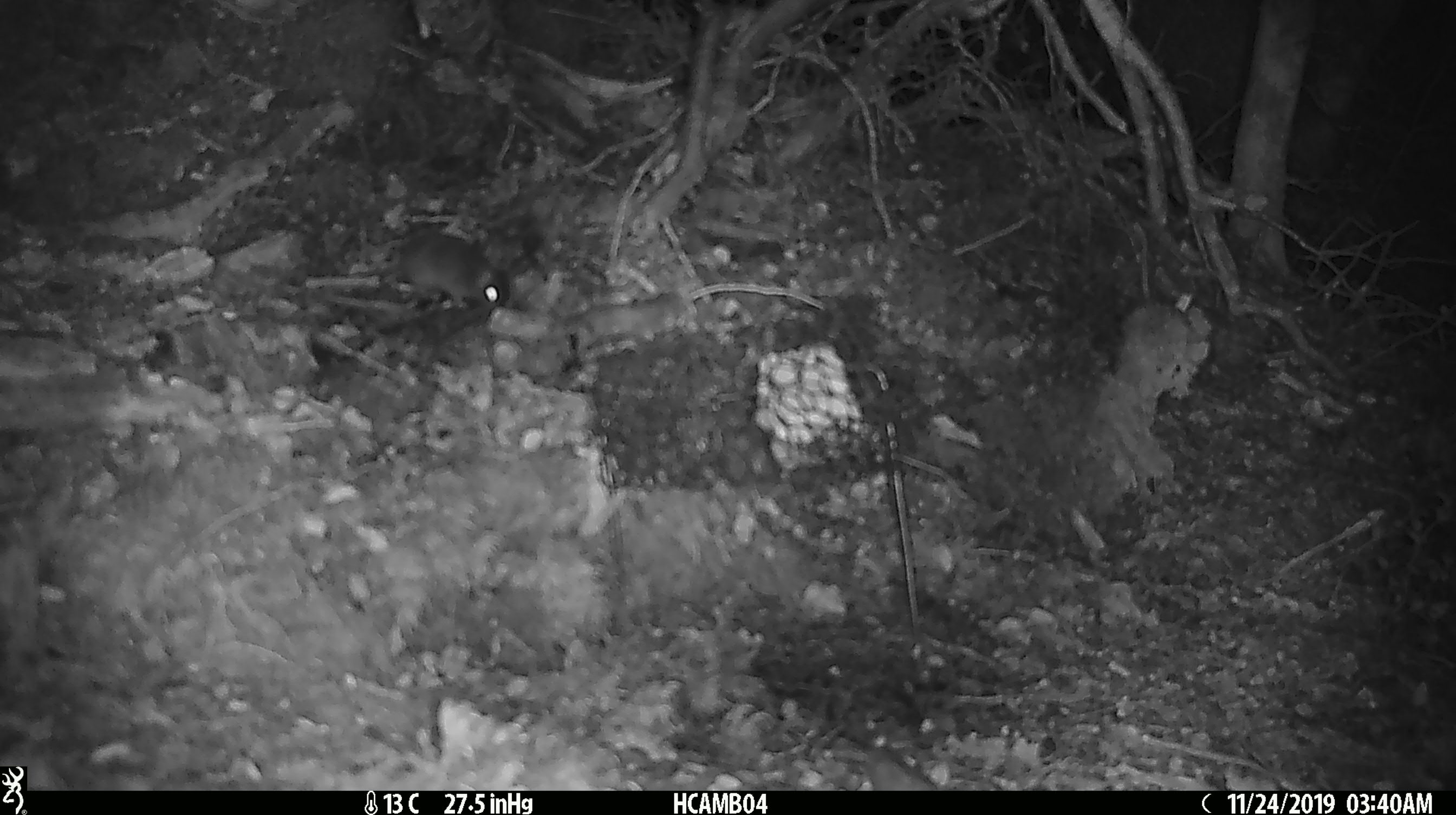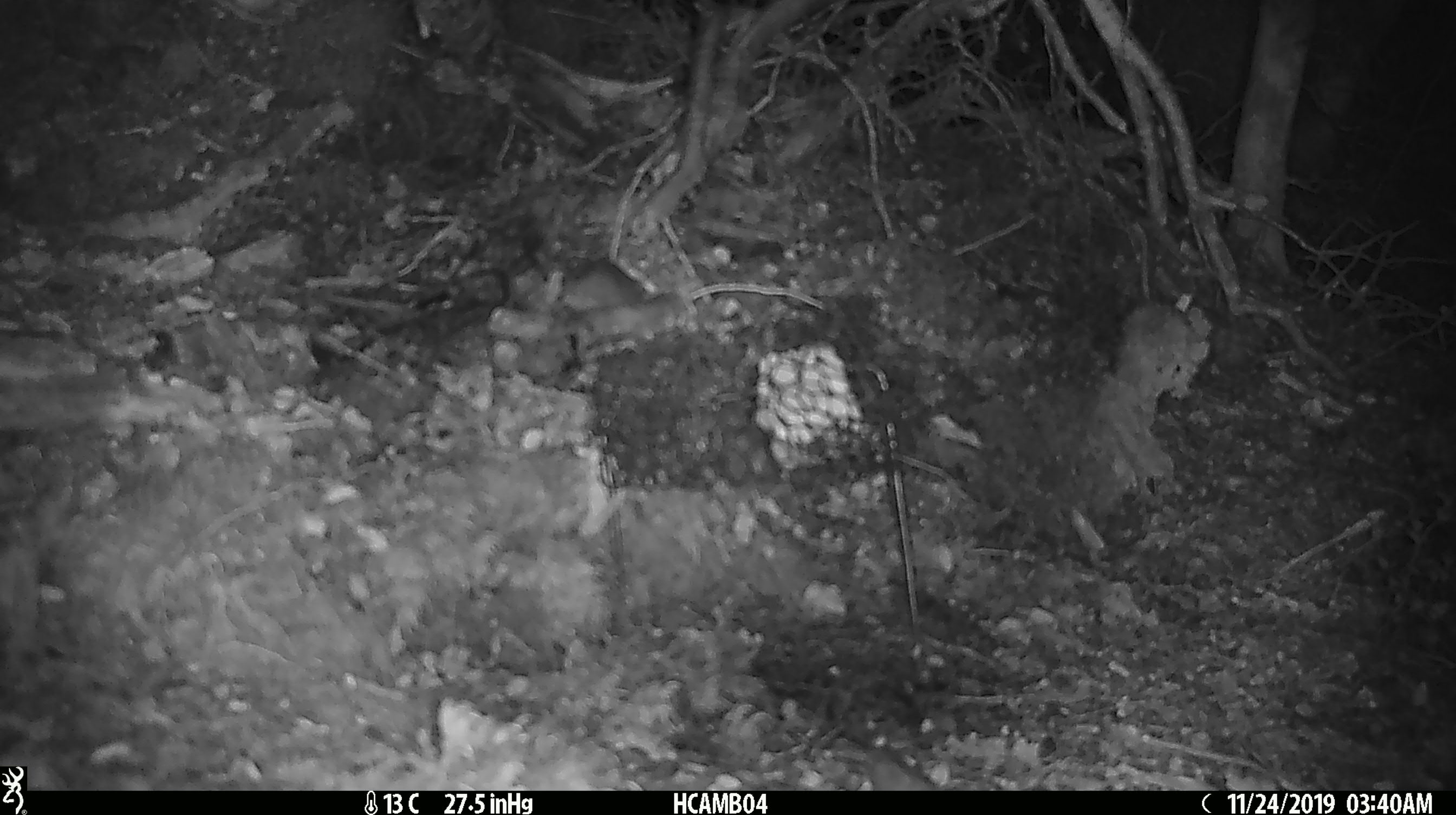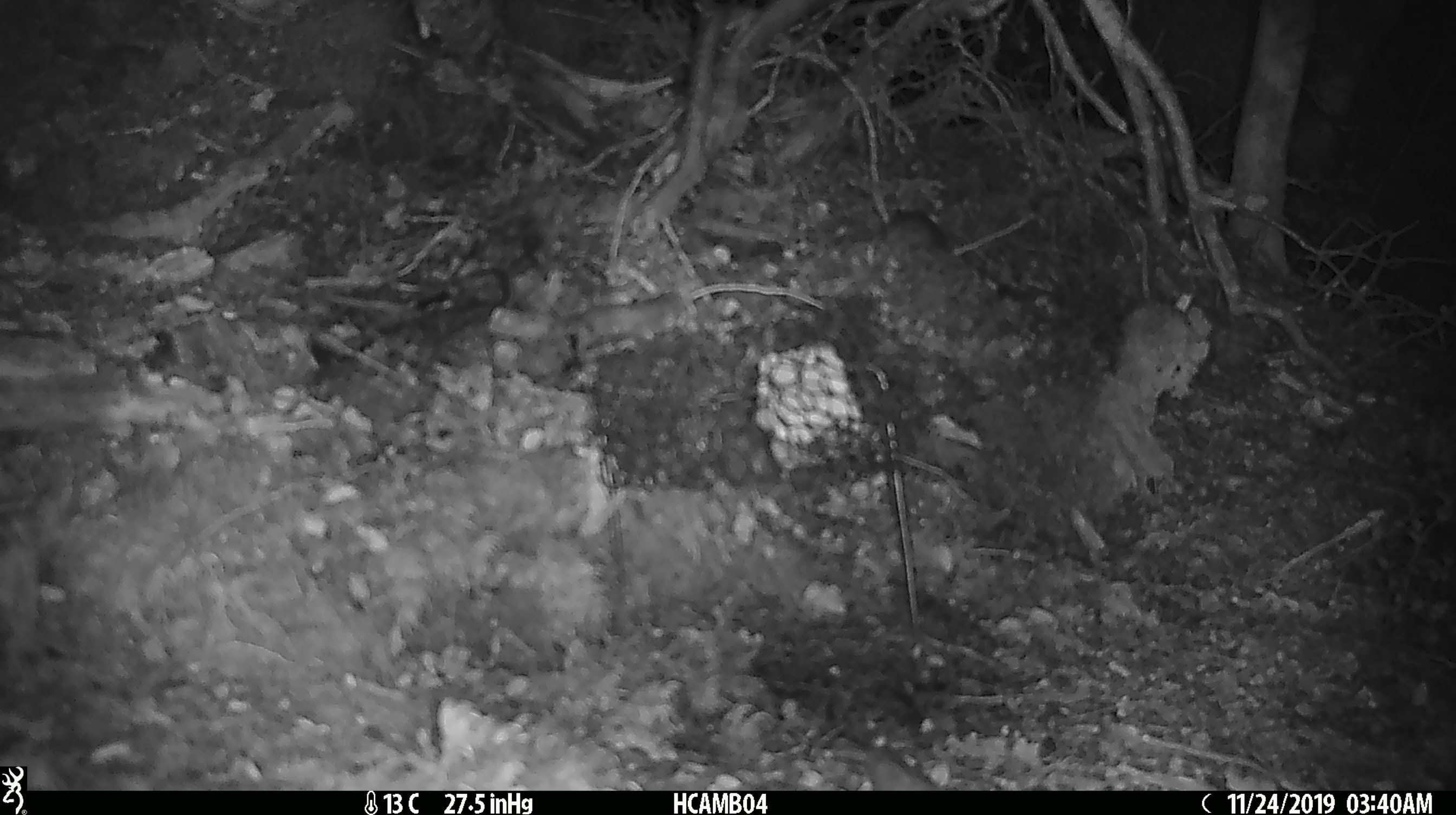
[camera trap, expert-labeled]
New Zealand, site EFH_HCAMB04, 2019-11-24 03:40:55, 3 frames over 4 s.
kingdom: Animalia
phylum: Chordata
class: Mammalia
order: Rodentia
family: Muridae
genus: Mus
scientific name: Mus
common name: mouse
Mouse (Mus).